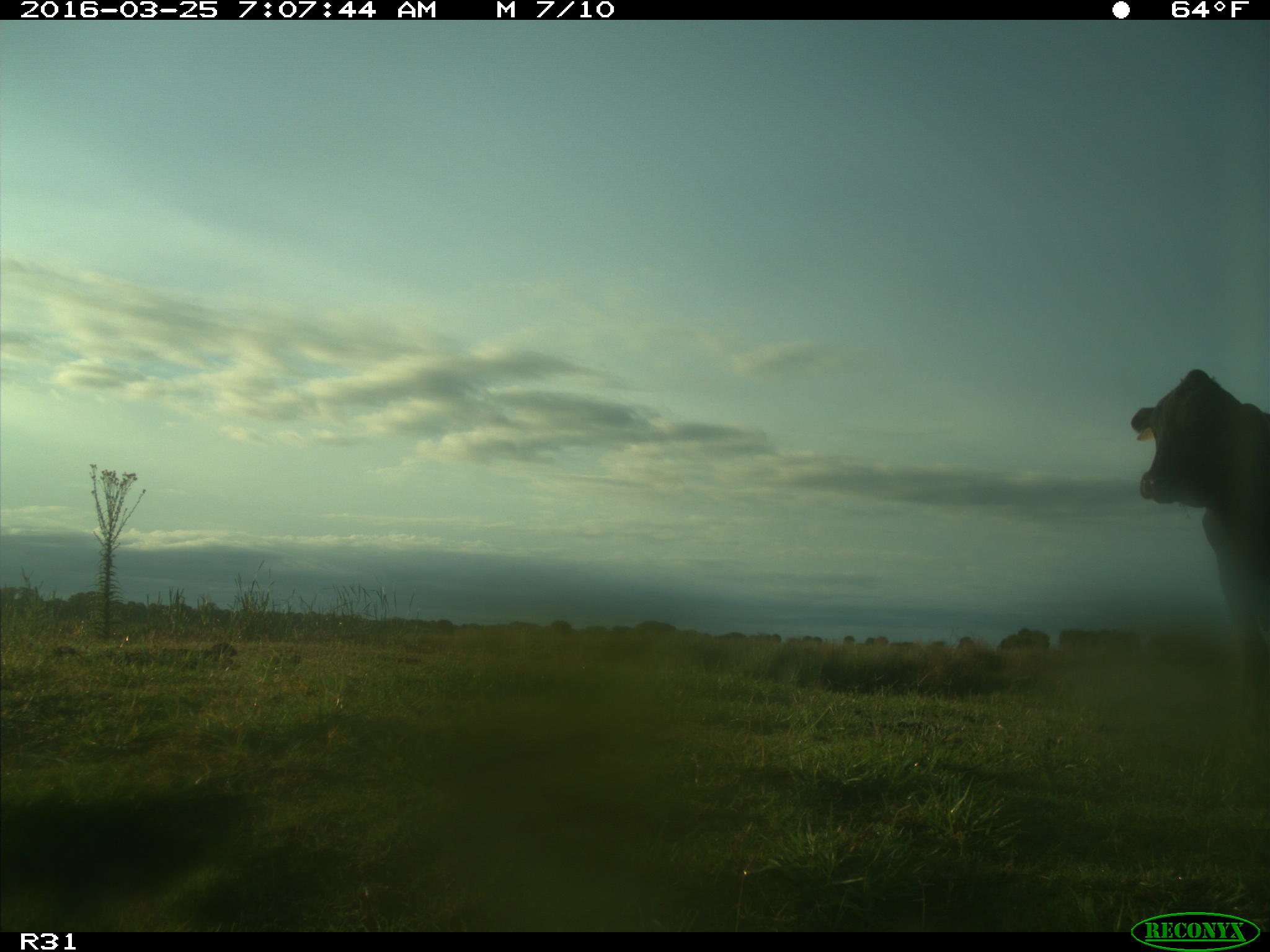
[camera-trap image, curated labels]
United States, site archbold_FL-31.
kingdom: Animalia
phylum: Chordata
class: Mammalia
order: Artiodactyla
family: Bovidae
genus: Bos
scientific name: Bos taurus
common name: domestic cow